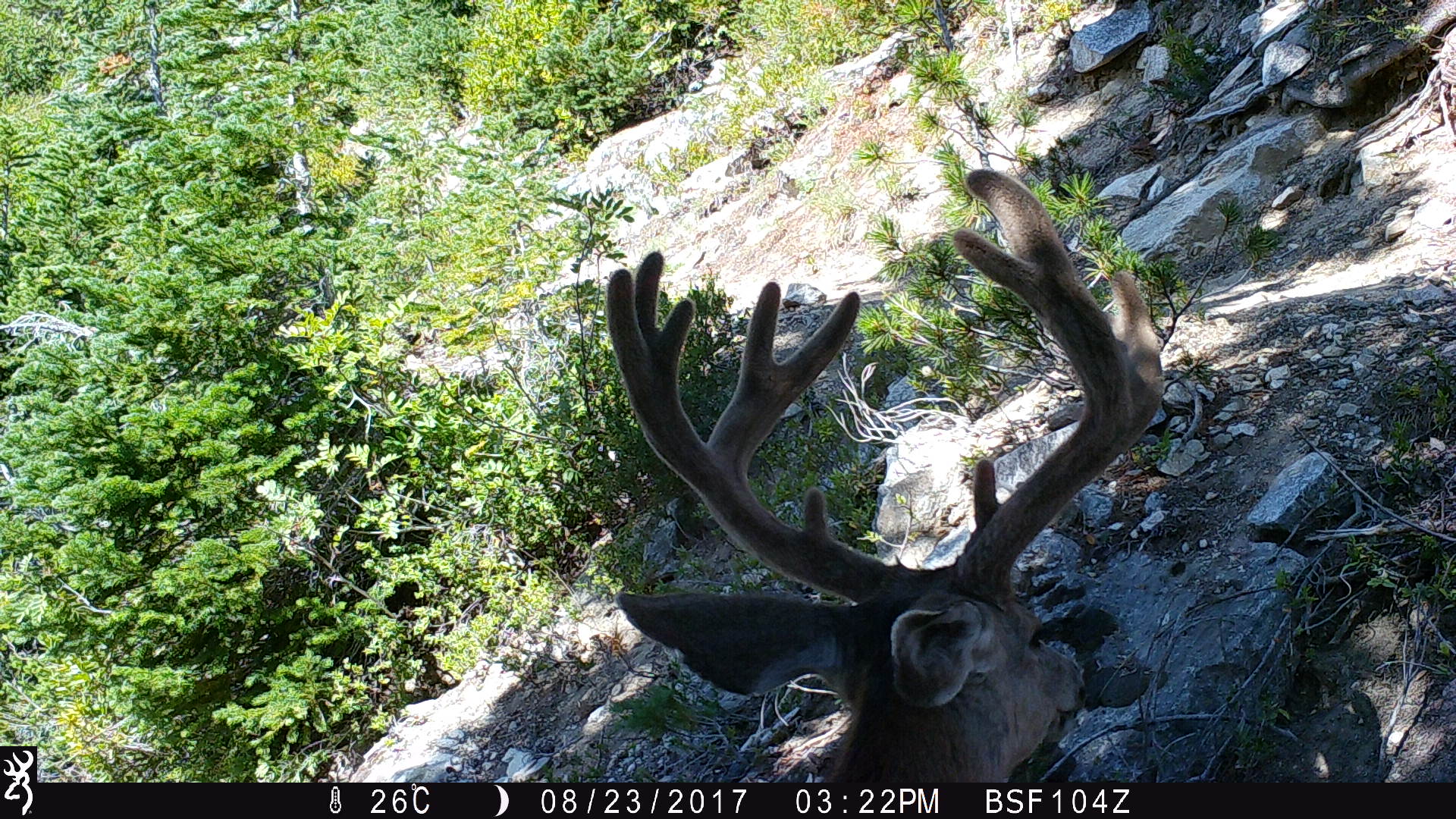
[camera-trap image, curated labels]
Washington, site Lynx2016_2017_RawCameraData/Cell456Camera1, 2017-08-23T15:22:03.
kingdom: Animalia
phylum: Chordata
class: Mammalia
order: Artiodactyla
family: Cervidae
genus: Odocoileus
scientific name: Odocoileus hemionus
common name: mule deer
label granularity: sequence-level